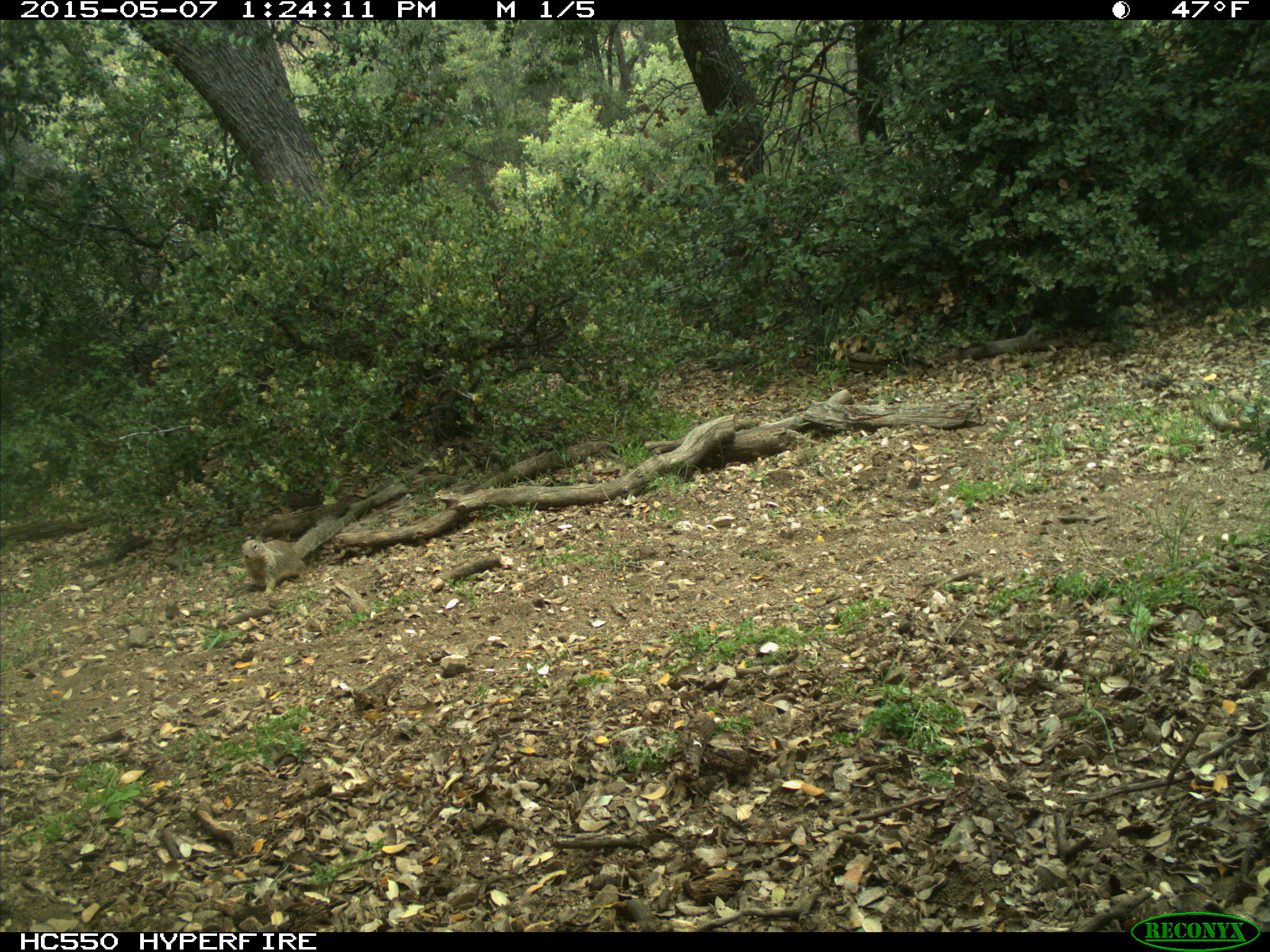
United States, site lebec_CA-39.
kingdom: Animalia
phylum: Chordata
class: Mammalia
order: Rodentia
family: Sciuridae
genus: Otospermophilus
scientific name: Otospermophilus beecheyi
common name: california ground squirrel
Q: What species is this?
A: Otospermophilus beecheyi (california ground squirrel).